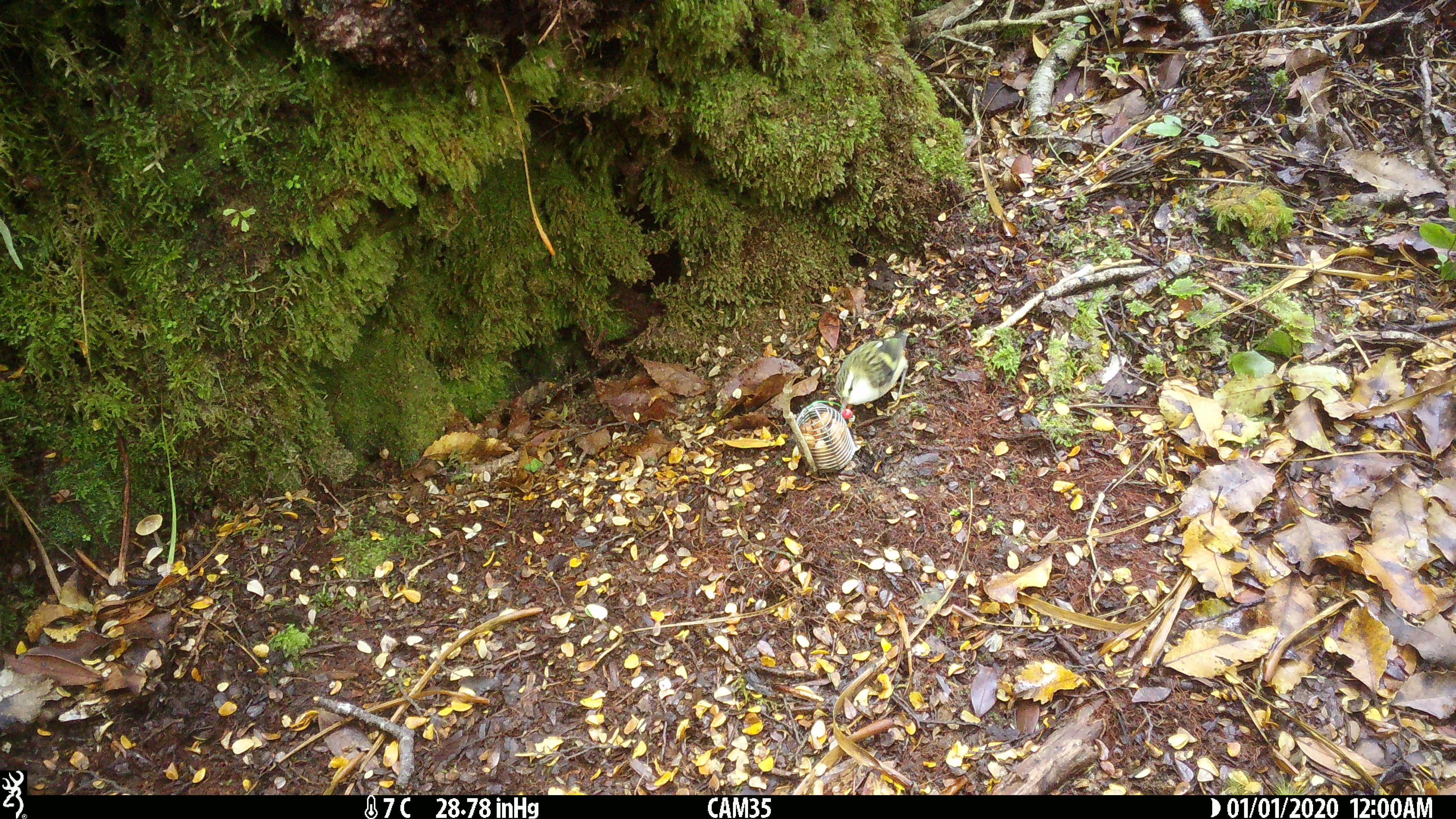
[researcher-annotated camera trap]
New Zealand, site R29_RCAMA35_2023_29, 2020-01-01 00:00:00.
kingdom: Animalia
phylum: Chordata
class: Aves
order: Passeriformes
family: Acanthisittidae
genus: Acanthisitta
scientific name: Acanthisitta chloris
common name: rifleman